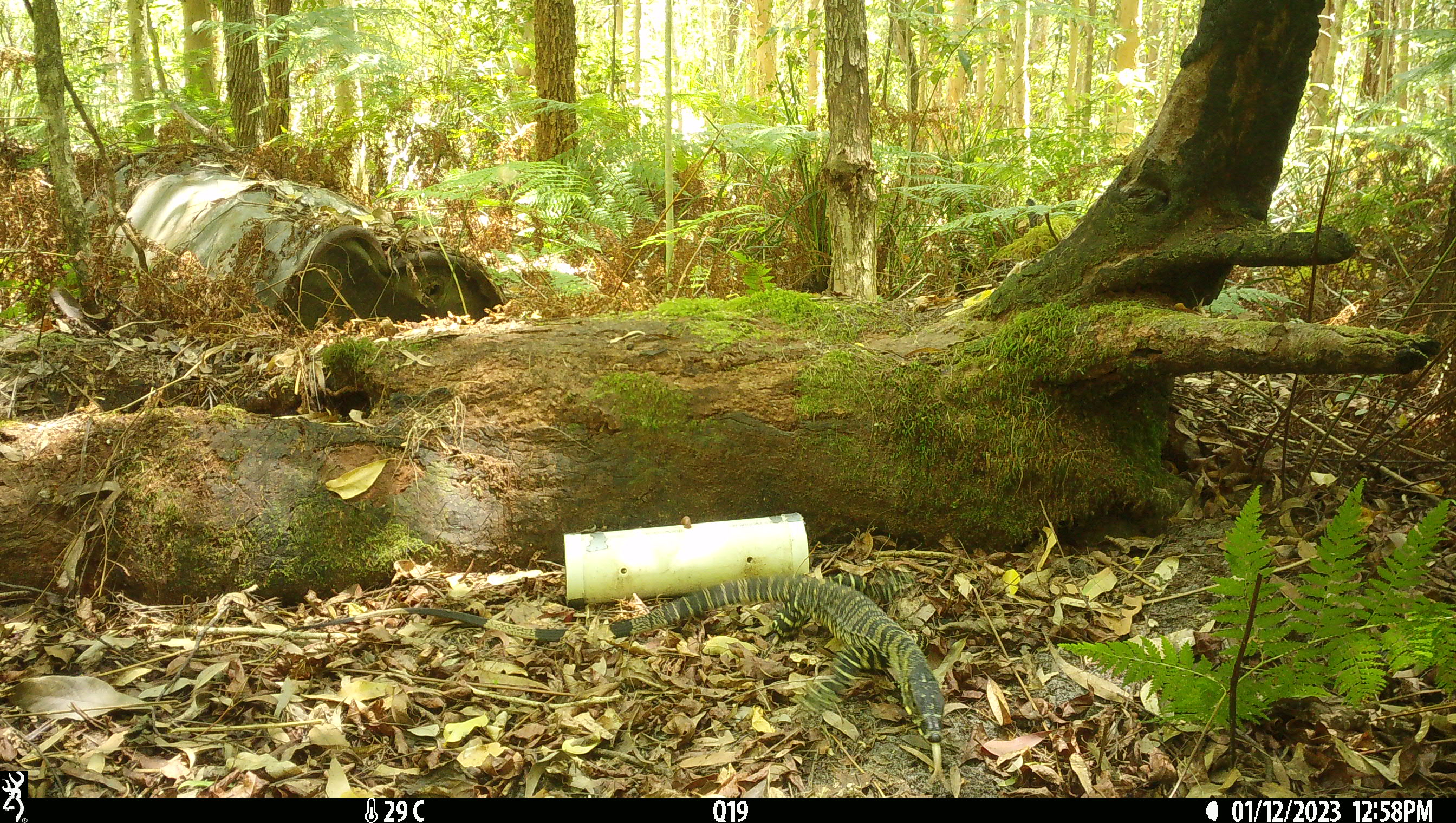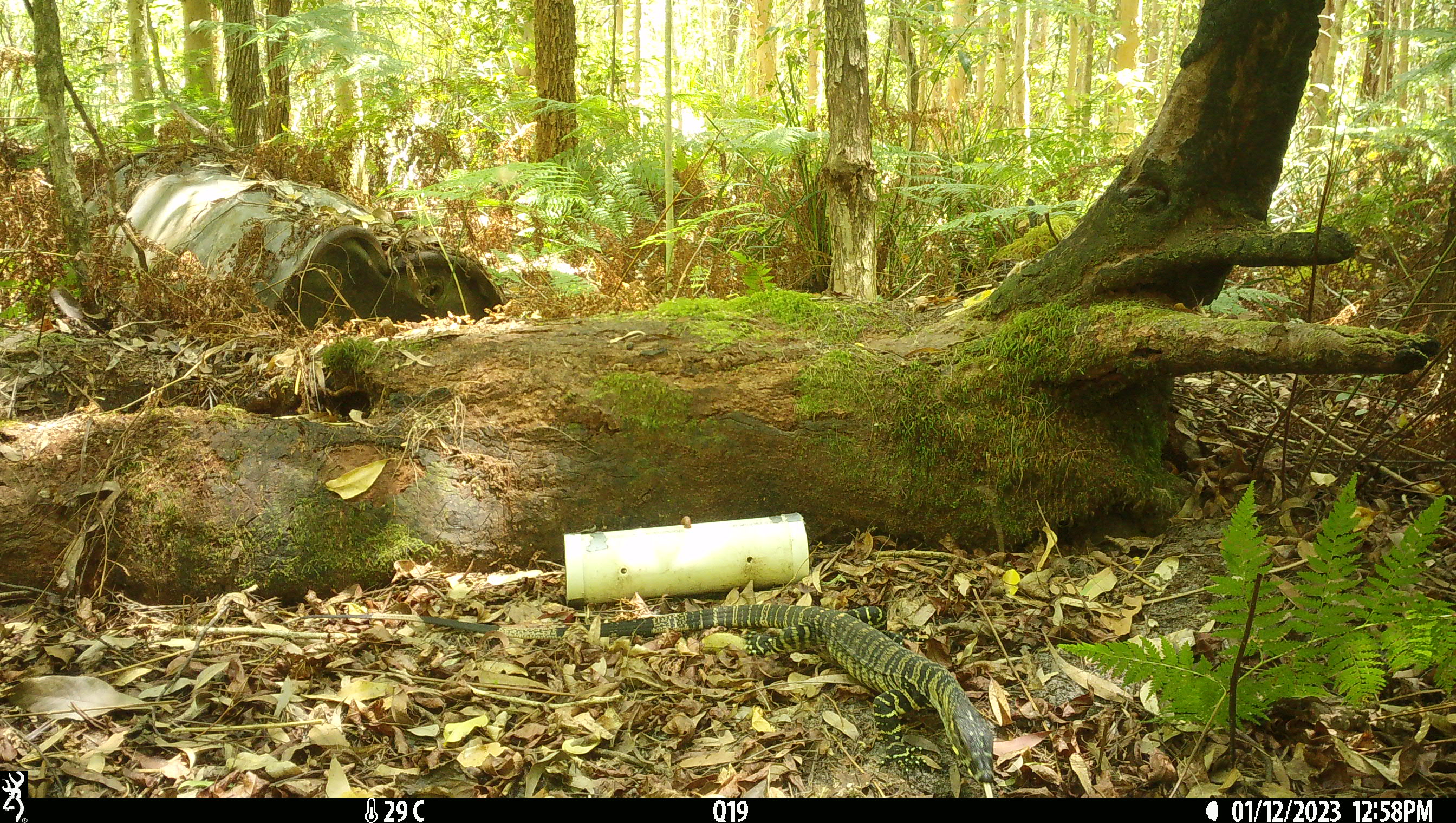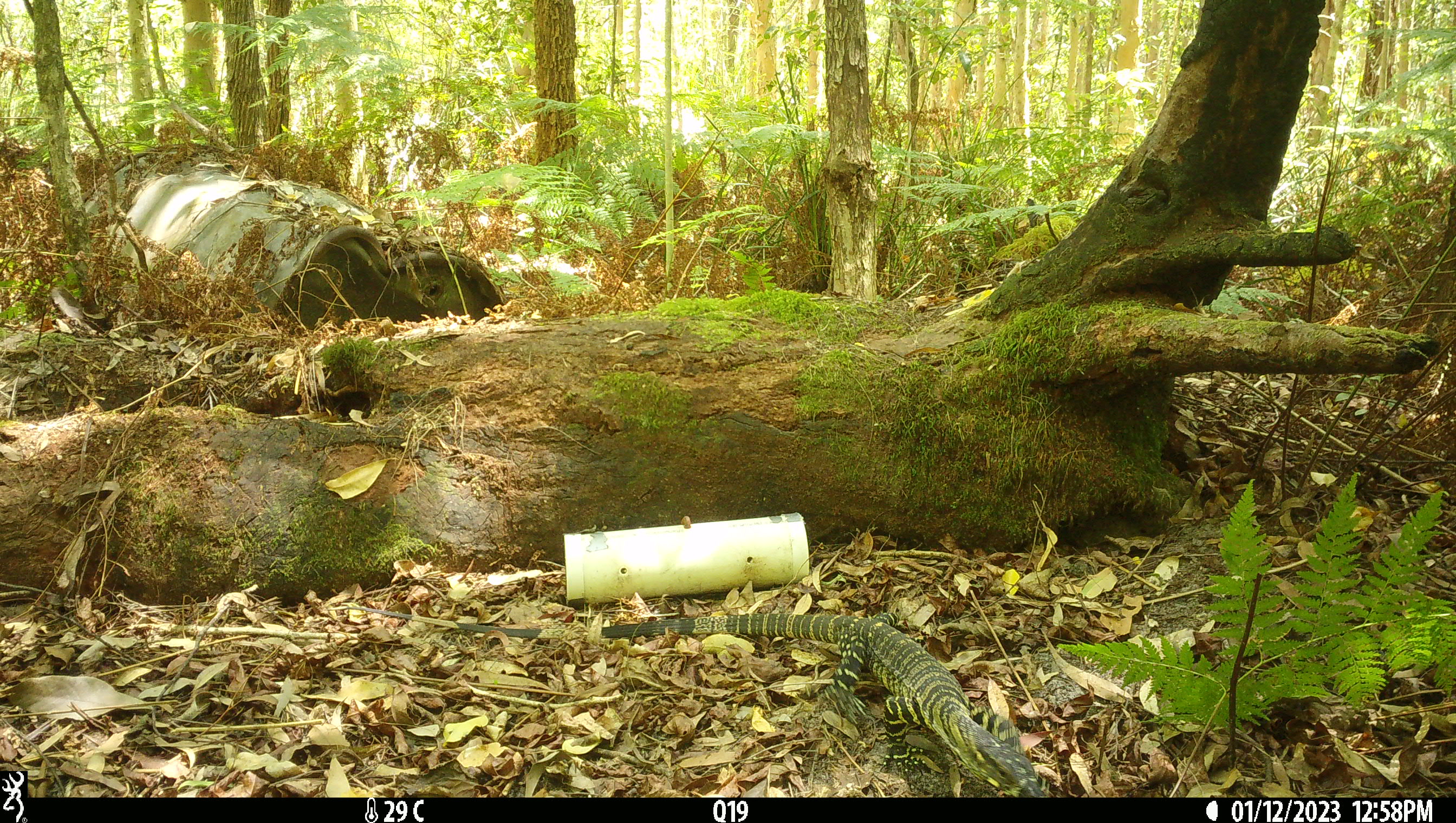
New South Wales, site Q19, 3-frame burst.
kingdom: Animalia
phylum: Chordata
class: Reptilia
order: Squamata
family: Varanidae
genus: Varanus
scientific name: Varanus varius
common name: lace monitor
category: goanna